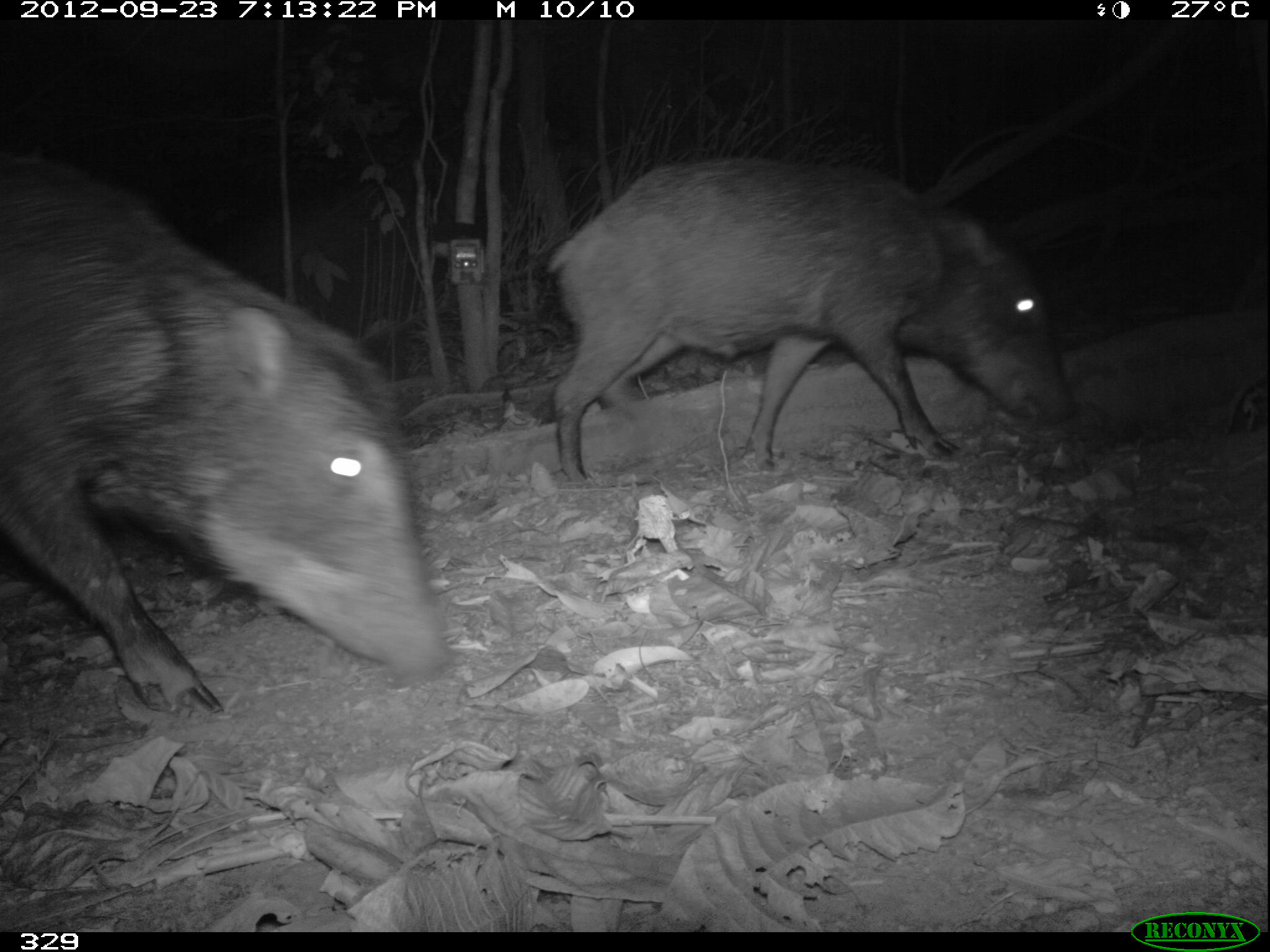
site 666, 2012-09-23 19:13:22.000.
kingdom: Animalia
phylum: Chordata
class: Mammalia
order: Artiodactyla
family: Tayassuidae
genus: Tayassu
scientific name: Tayassu pecari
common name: white-lipped peccary